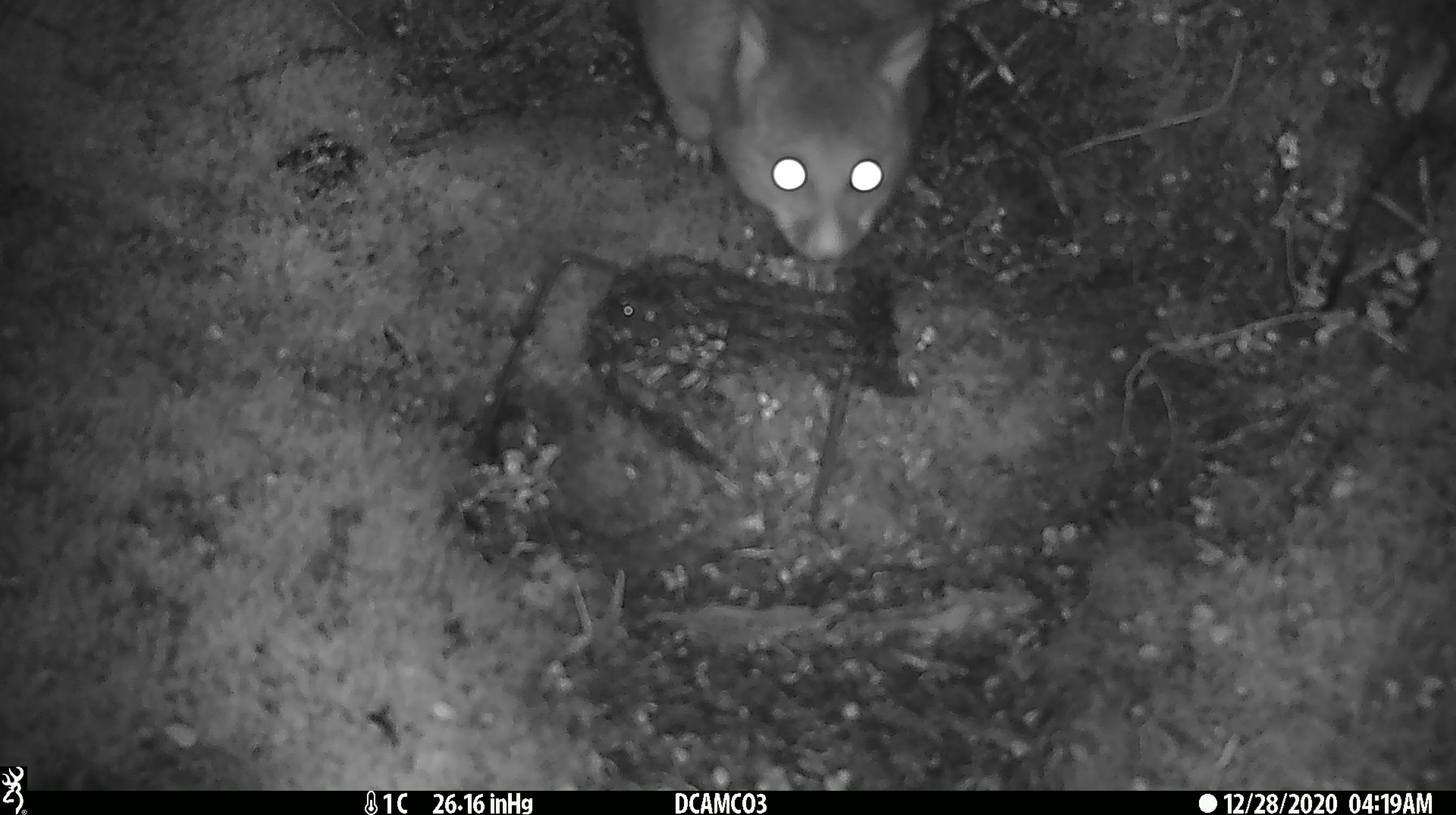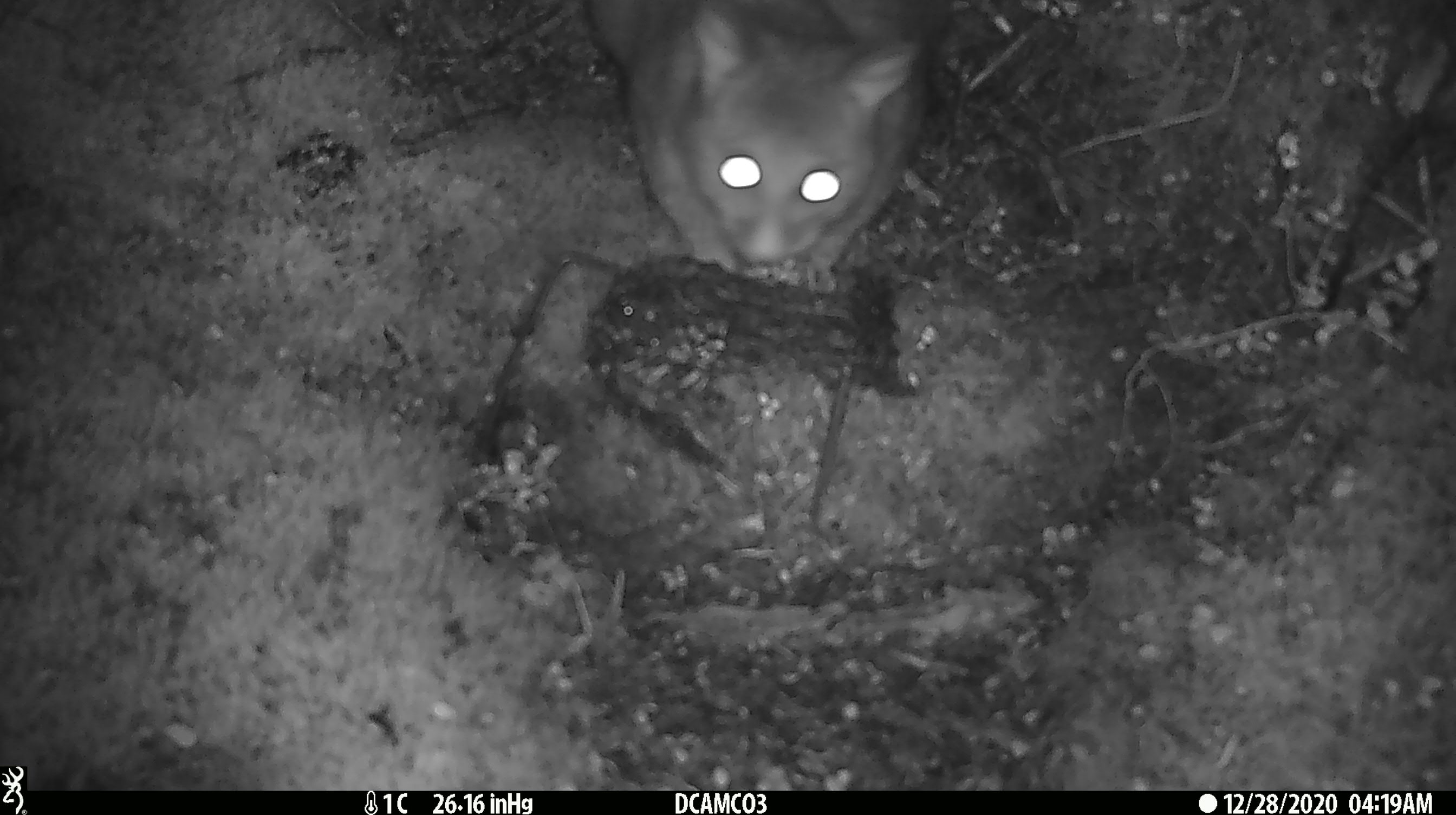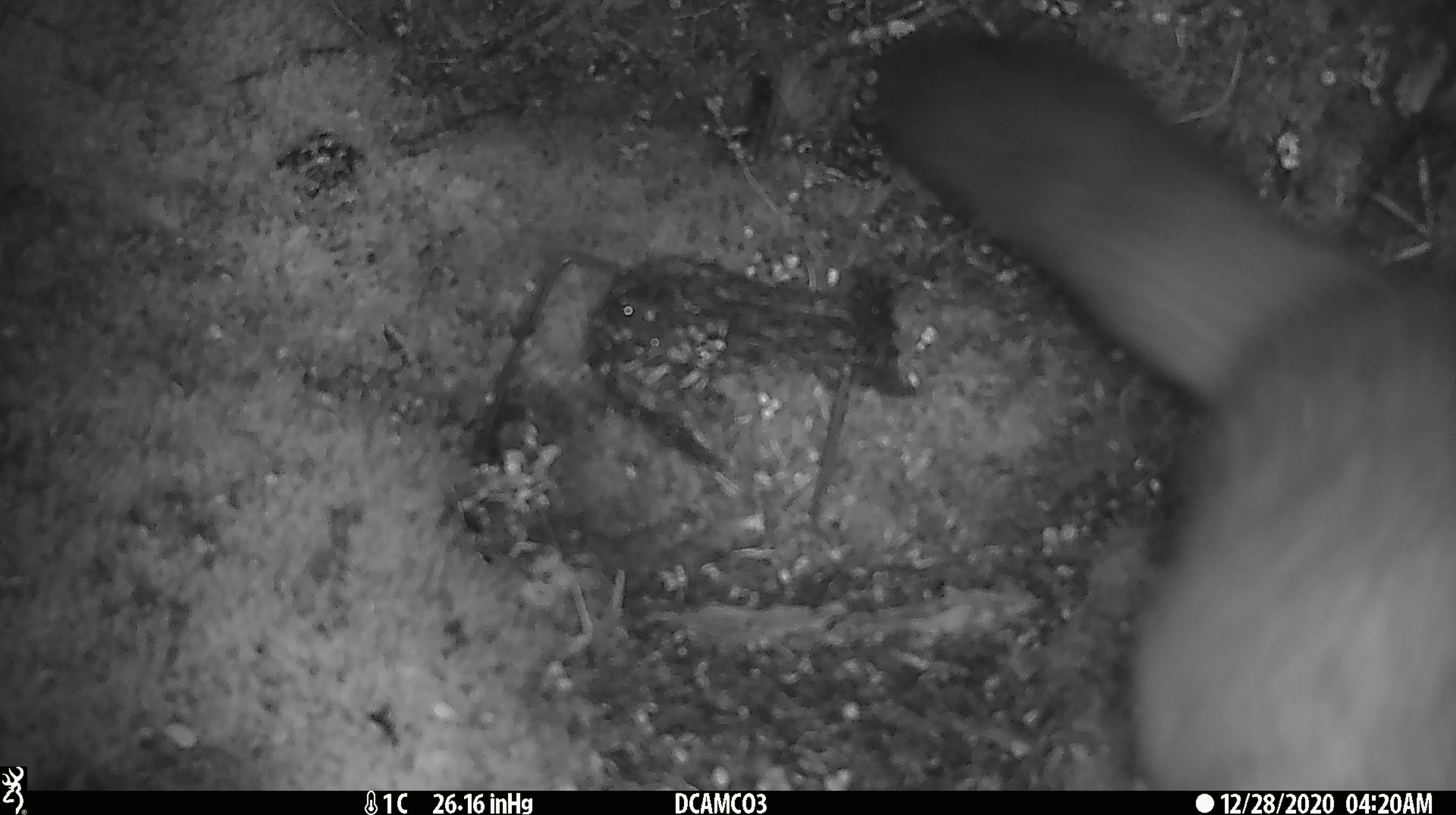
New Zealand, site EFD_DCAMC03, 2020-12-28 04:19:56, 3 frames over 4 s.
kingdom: Animalia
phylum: Chordata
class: Mammalia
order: Diprotodontia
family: Phalangeridae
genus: Trichosurus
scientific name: Trichosurus vulpecula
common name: common brushtail possum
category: possum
Possum (common brushtail possum) (Trichosurus vulpecula).